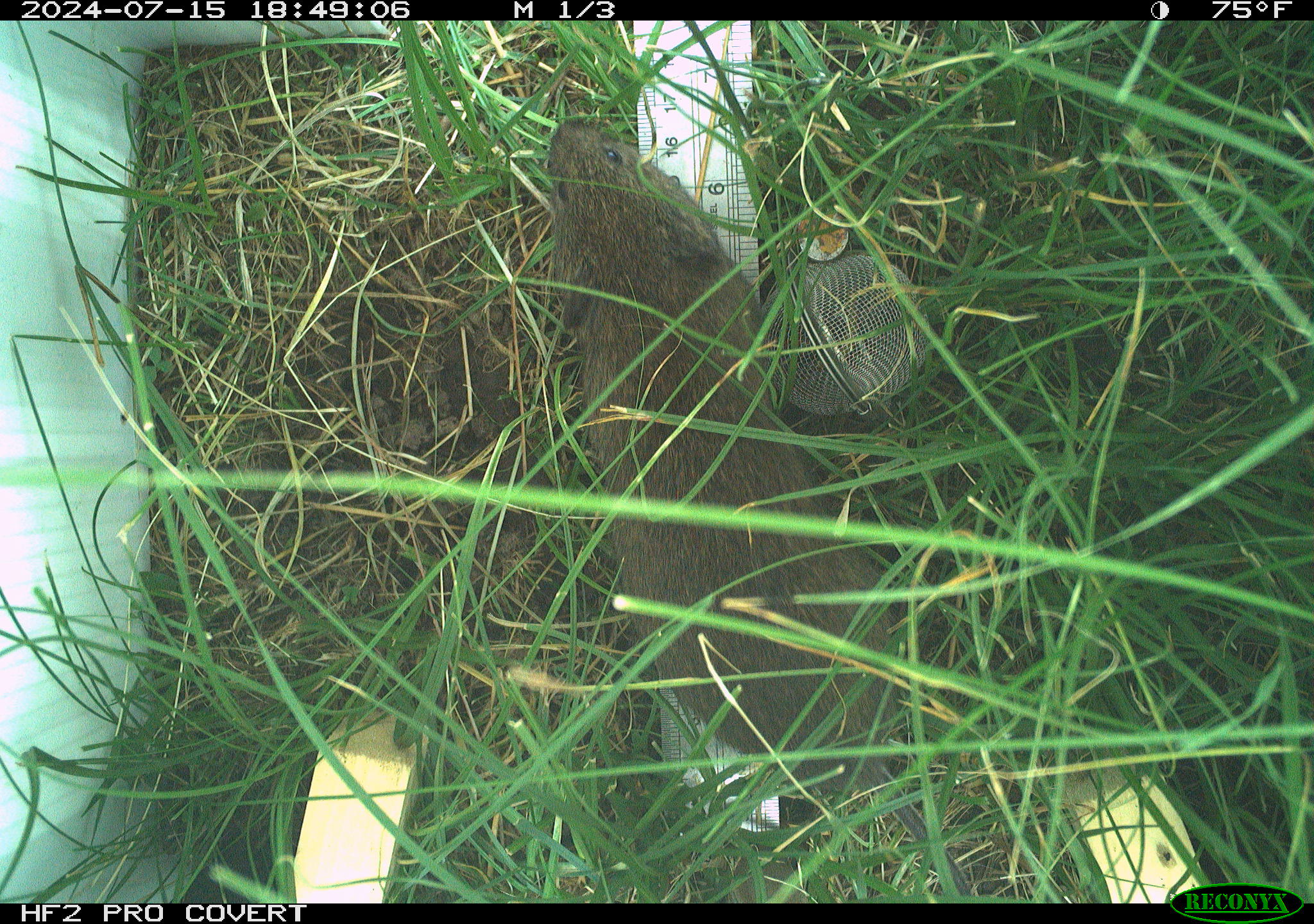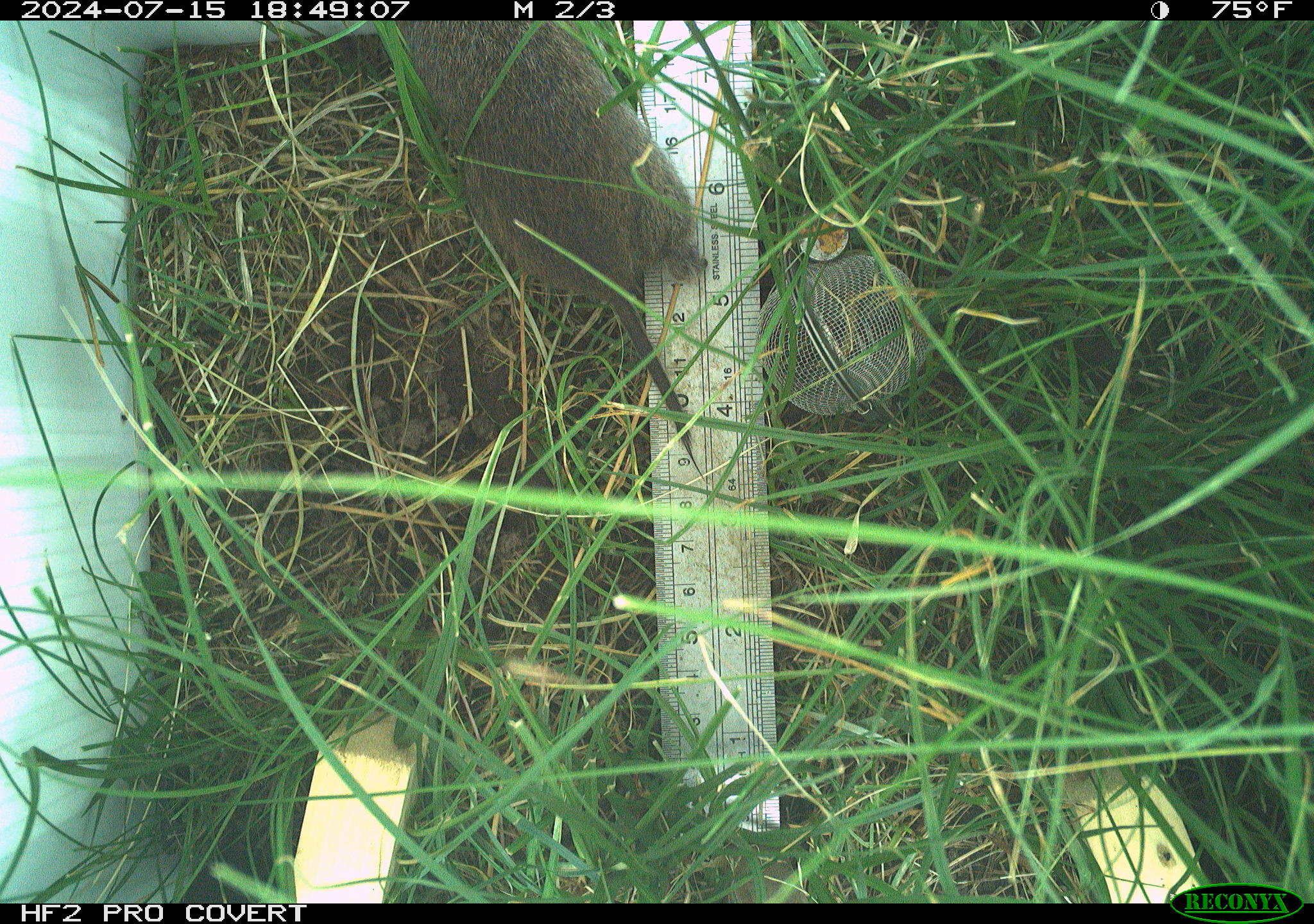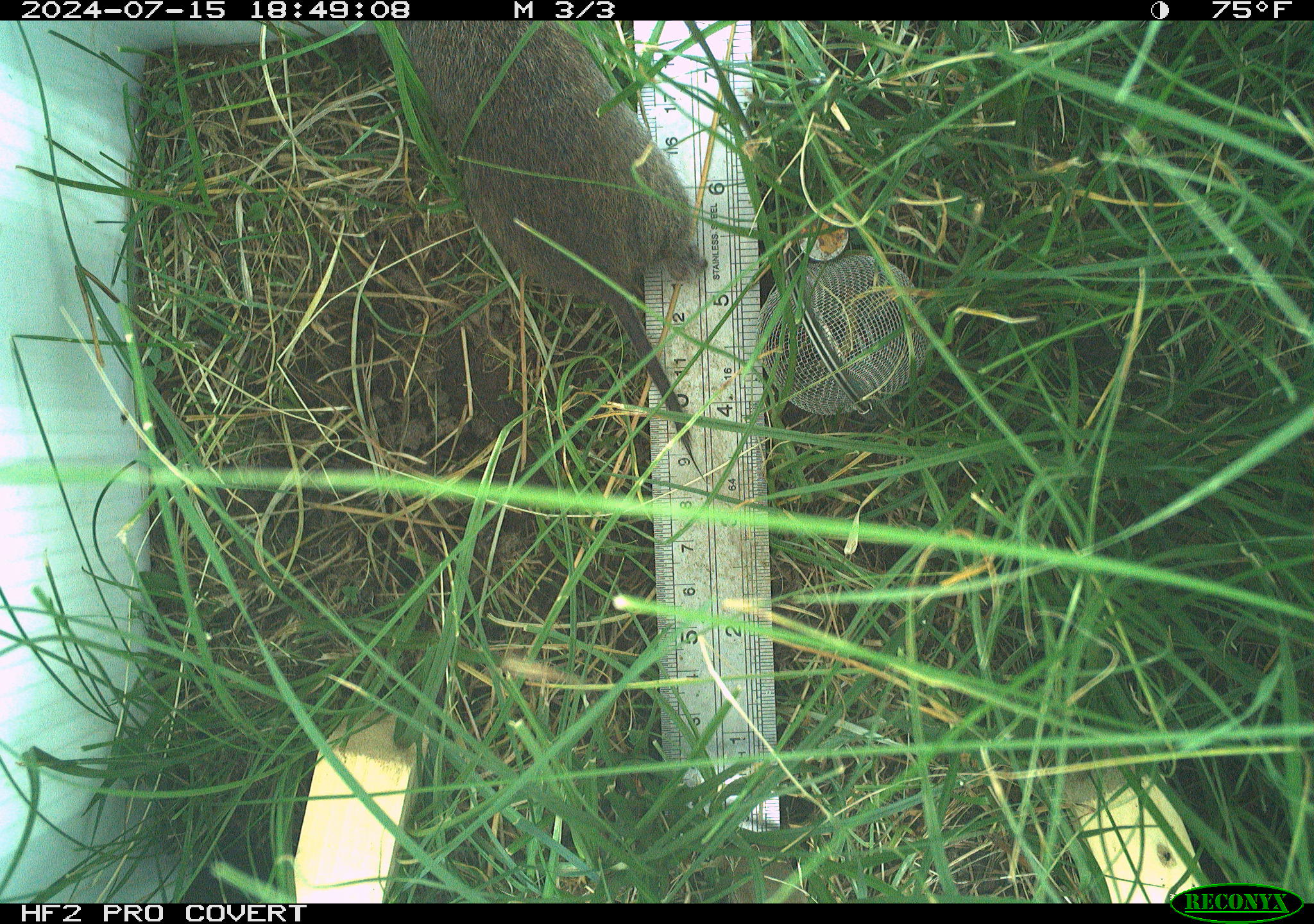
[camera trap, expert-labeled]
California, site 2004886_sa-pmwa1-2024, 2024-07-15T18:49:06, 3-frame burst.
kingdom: Animalia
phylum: Chordata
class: Mammalia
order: Rodentia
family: Cricetidae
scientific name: Arvicolinae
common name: voles, lemmings, and muskrats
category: arvicolinae subfamily